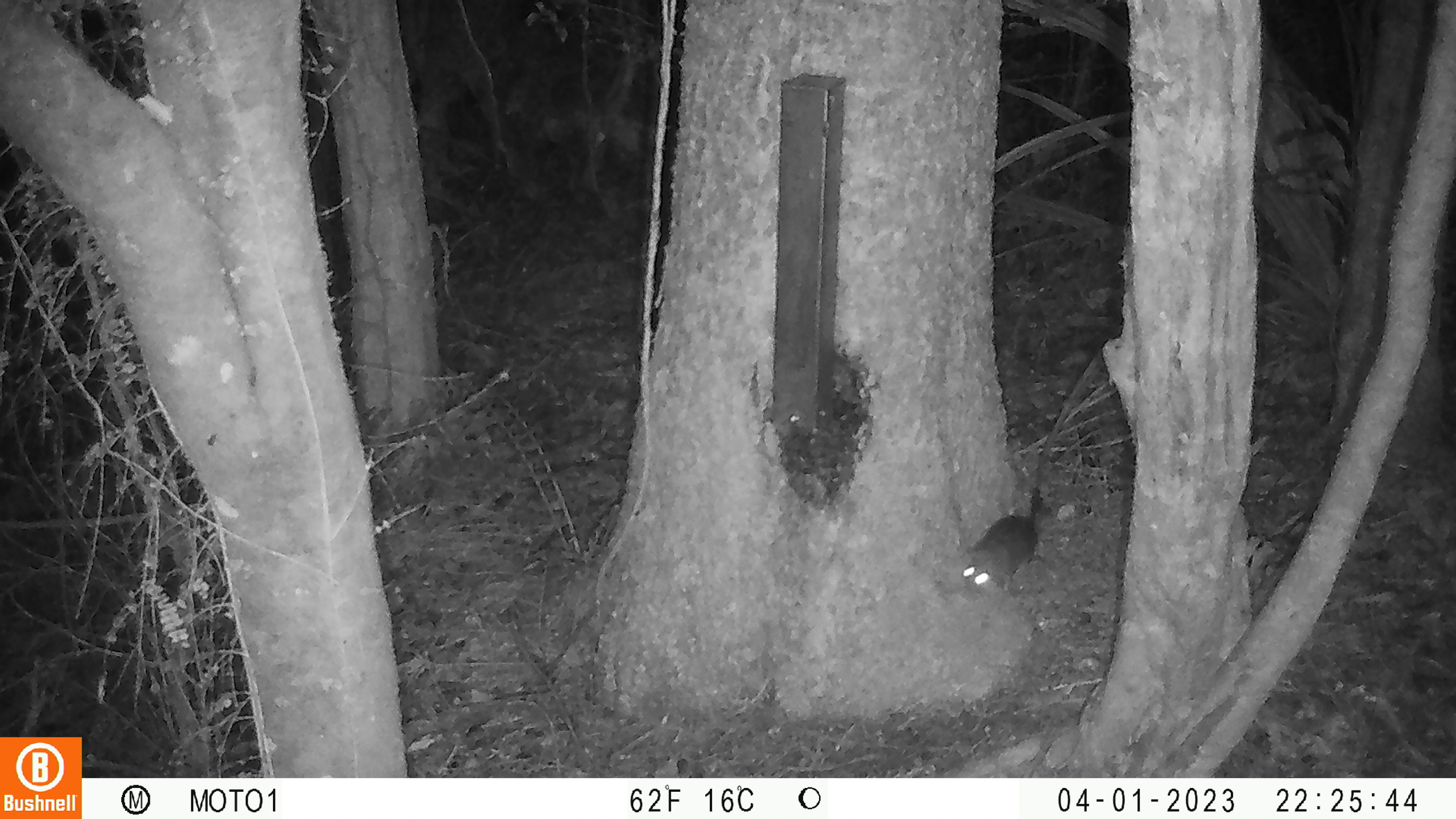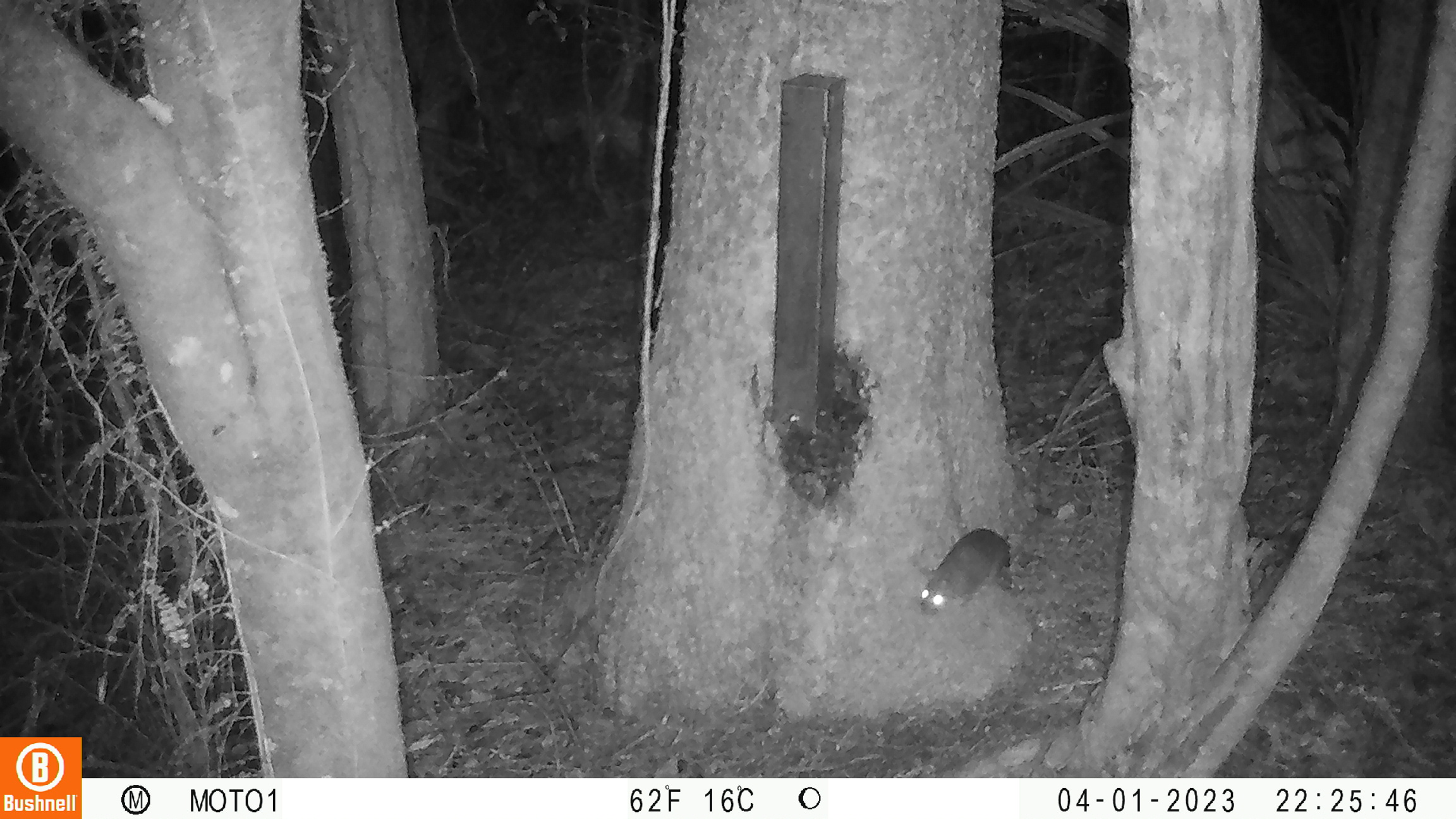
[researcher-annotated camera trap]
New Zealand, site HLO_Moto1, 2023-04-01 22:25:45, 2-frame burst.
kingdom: Animalia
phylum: Chordata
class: Mammalia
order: Rodentia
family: Muridae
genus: Rattus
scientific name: Rattus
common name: rat